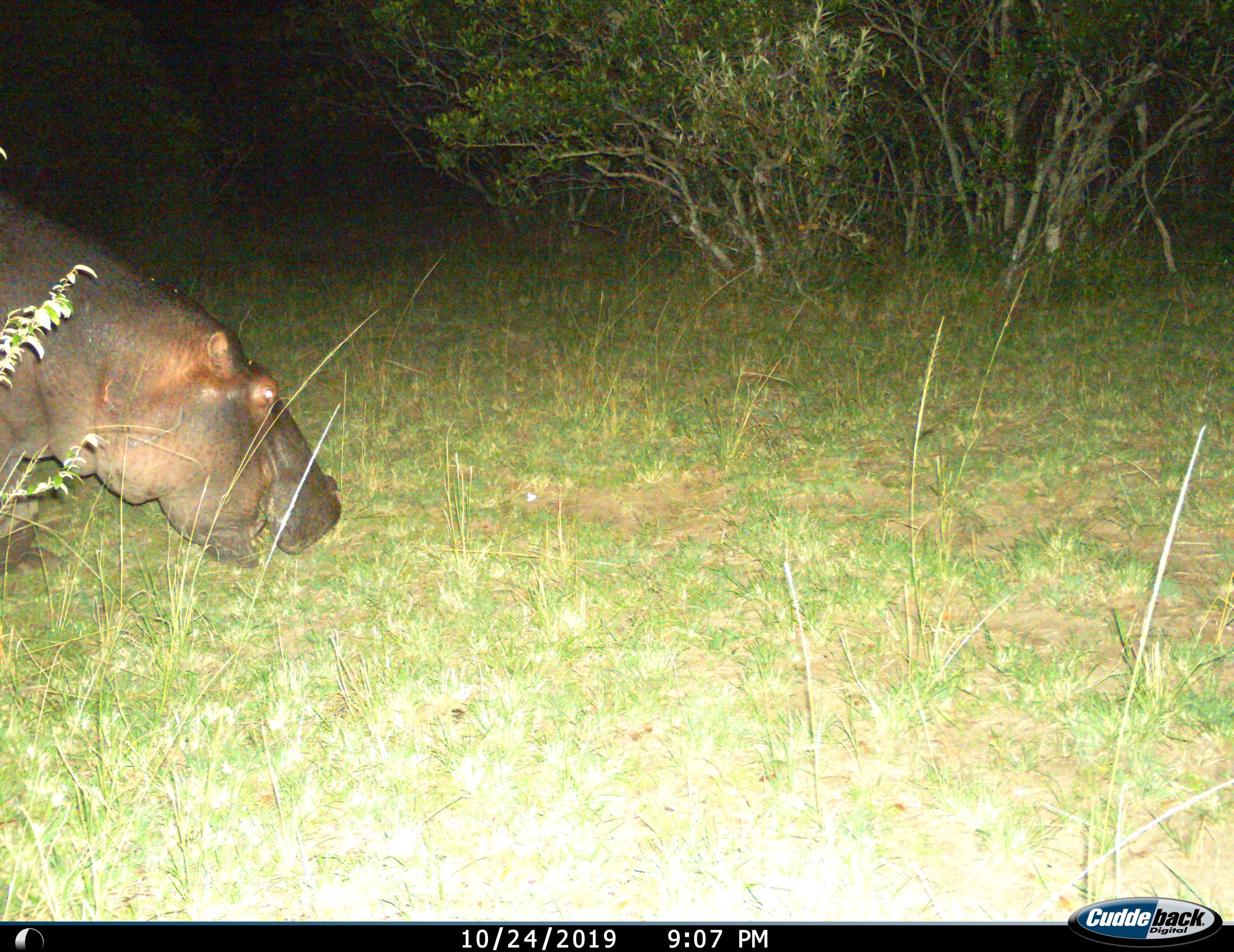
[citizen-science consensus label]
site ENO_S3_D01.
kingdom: Animalia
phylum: Chordata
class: Mammalia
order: Artiodactyla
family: Hippopotamidae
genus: Hippopotamus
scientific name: Hippopotamus amphibius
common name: hippopotamus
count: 1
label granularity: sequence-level